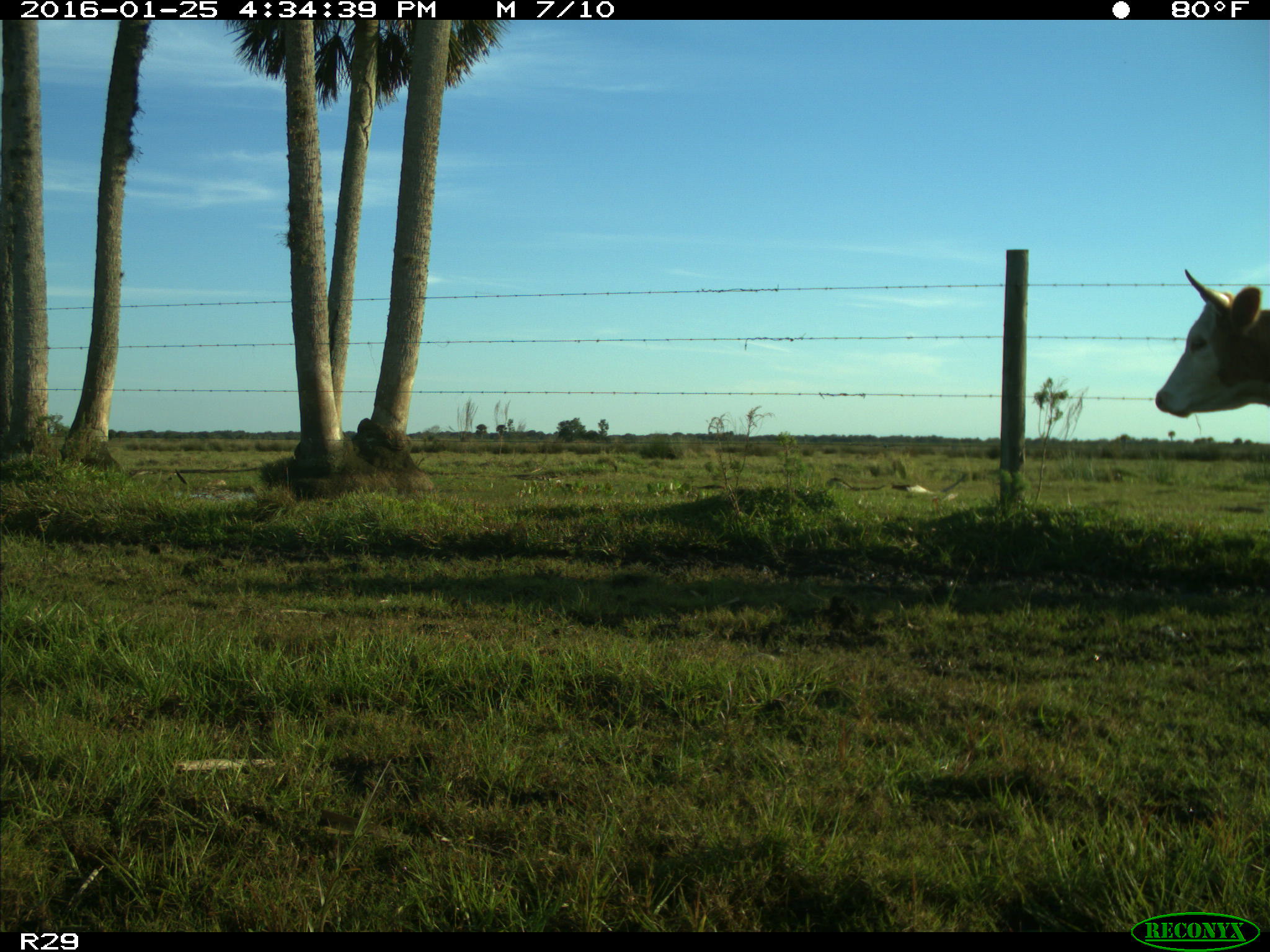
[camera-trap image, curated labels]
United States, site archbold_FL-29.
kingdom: Animalia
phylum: Chordata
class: Mammalia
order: Artiodactyla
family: Bovidae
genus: Bos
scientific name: Bos taurus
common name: domestic cow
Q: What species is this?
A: Bos taurus (domestic cow).